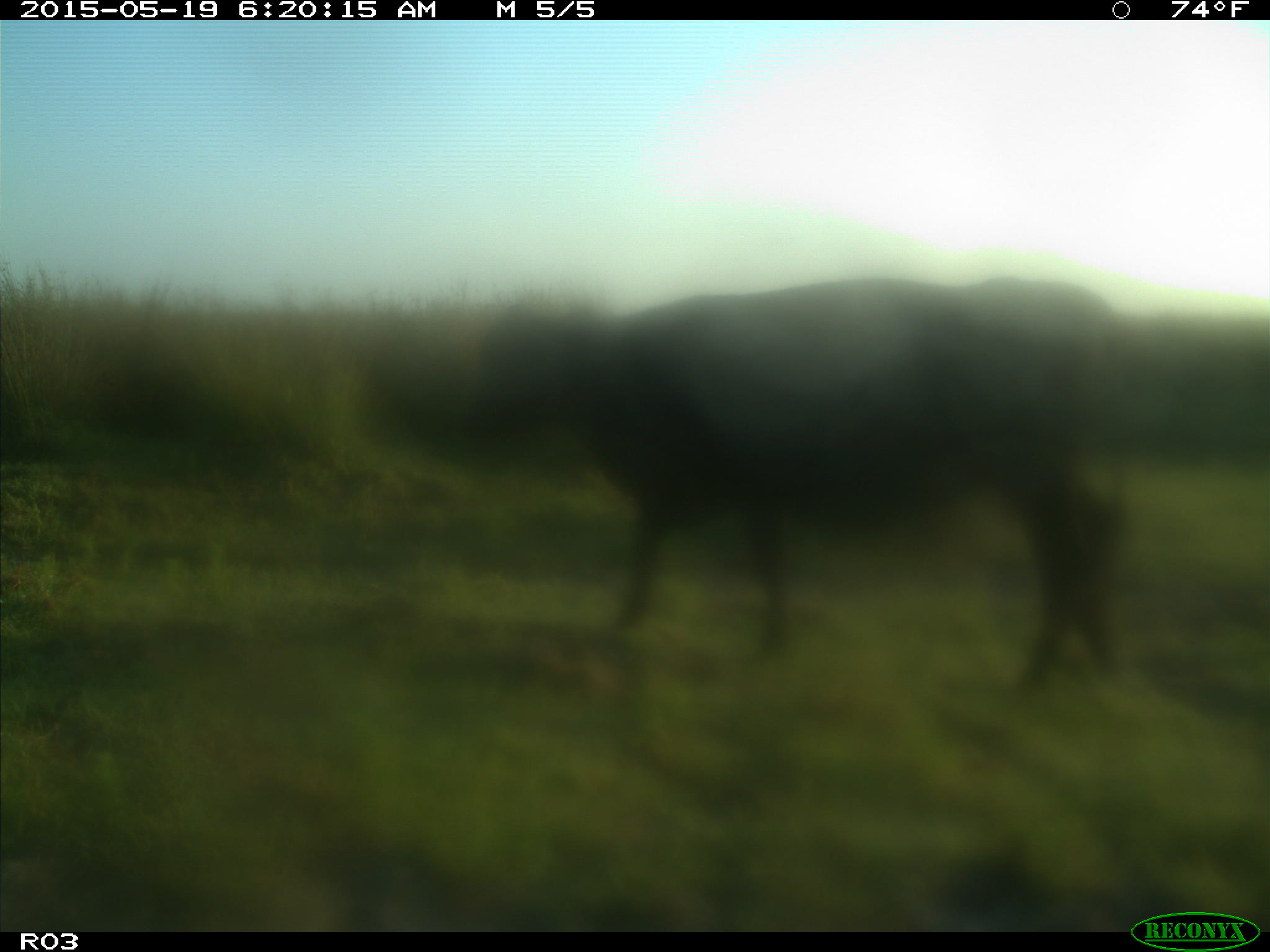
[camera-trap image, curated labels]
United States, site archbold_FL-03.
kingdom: Animalia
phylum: Chordata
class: Mammalia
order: Artiodactyla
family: Bovidae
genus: Bos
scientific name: Bos taurus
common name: domestic cow